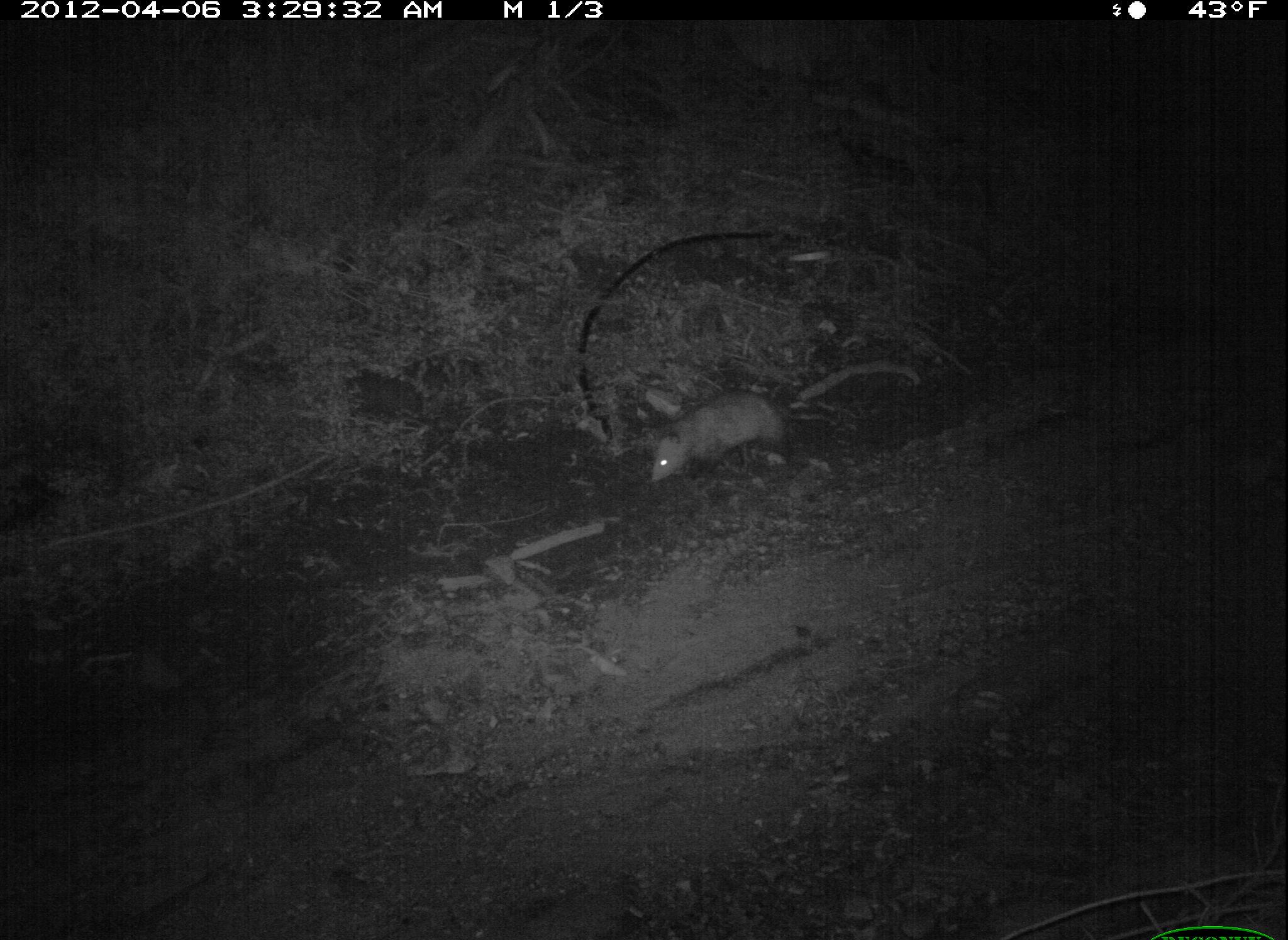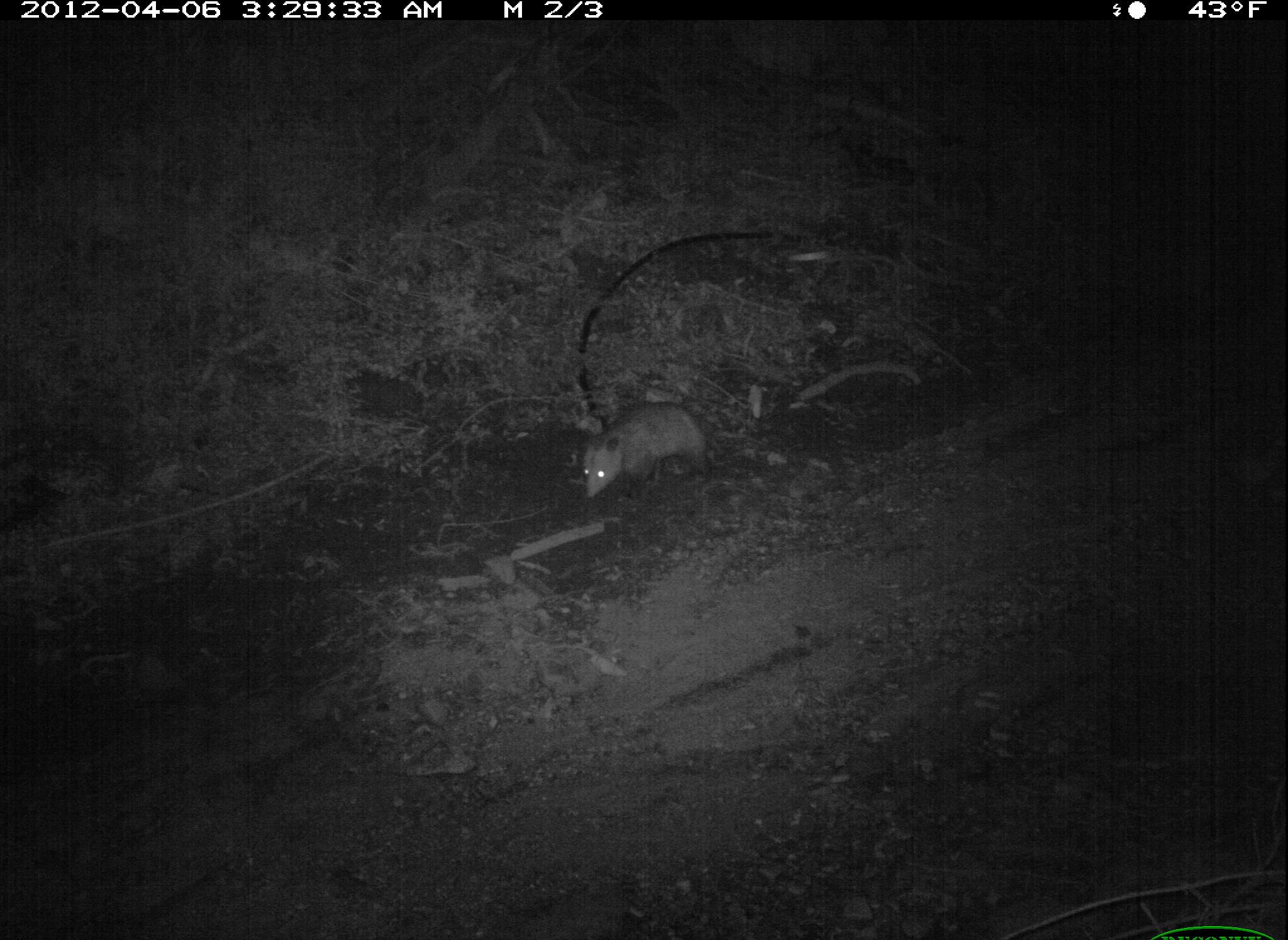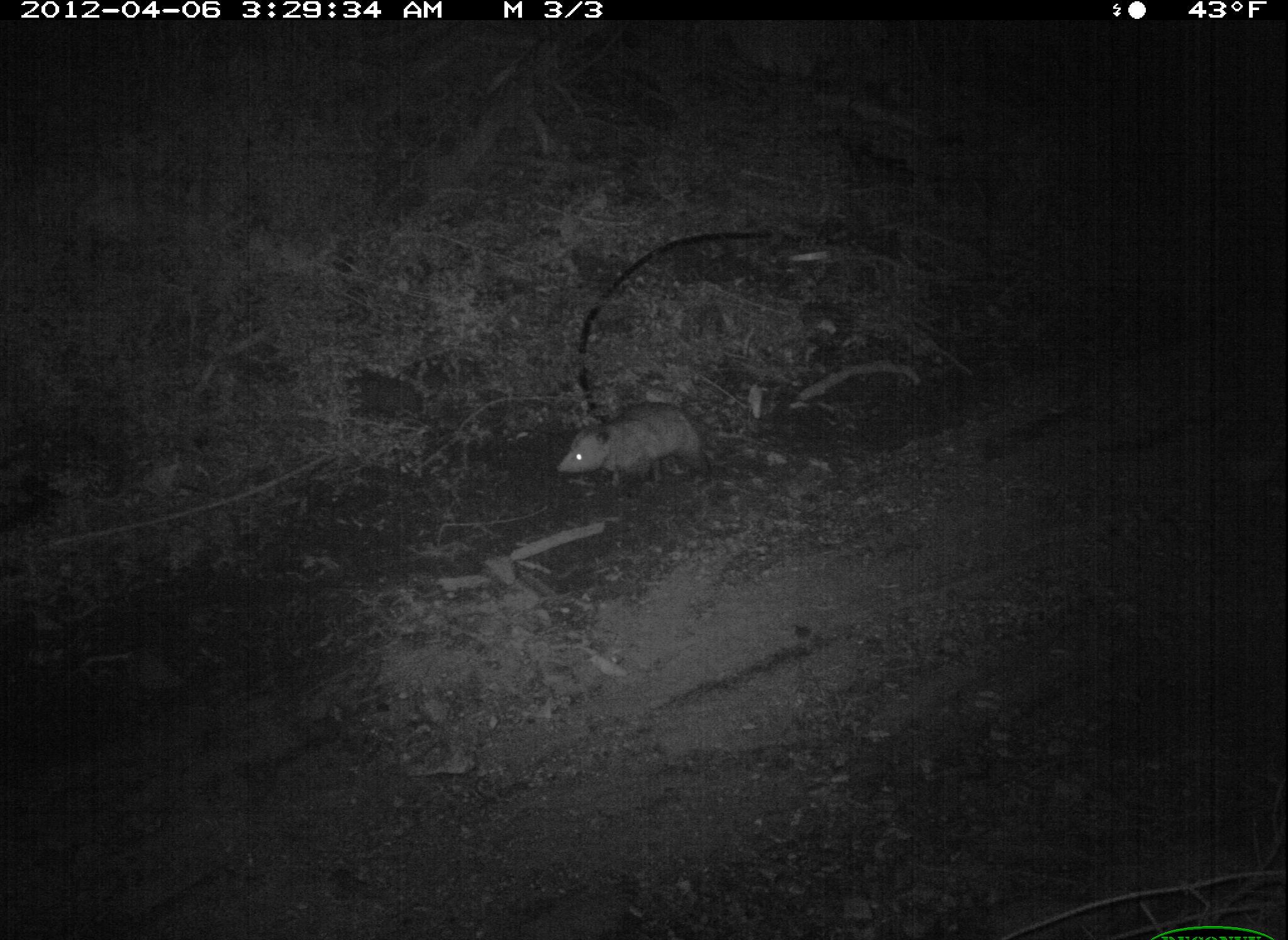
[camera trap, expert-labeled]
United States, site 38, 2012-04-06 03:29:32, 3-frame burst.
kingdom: Animalia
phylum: Chordata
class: Mammalia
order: Didelphimorphia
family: Didelphidae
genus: Didelphis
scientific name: Didelphis virginiana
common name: virginia opossum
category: opossum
Opossum (virginia opossum) (Didelphis virginiana).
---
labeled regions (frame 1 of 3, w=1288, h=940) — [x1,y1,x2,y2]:
opossum: [642,383,853,491]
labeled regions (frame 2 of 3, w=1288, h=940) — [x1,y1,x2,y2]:
opossum: [568,378,747,526]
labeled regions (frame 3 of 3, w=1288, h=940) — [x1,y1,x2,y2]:
opossum: [531,387,755,494]